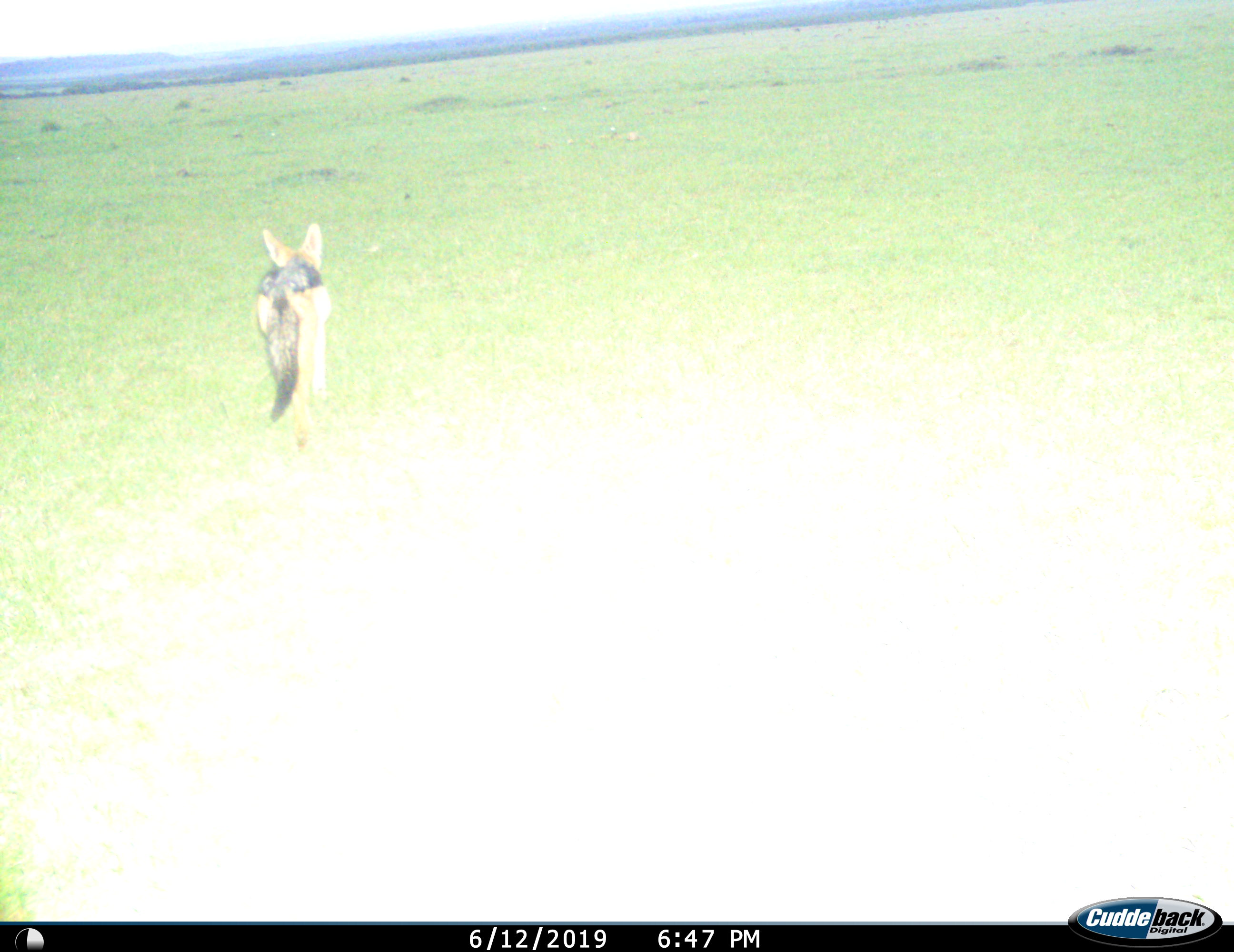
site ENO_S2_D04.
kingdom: Animalia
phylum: Chordata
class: Mammalia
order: Carnivora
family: Canidae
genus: Lupulella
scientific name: Lupulella mesomelas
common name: black-backed jackal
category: jackalblackbacked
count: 1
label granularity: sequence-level